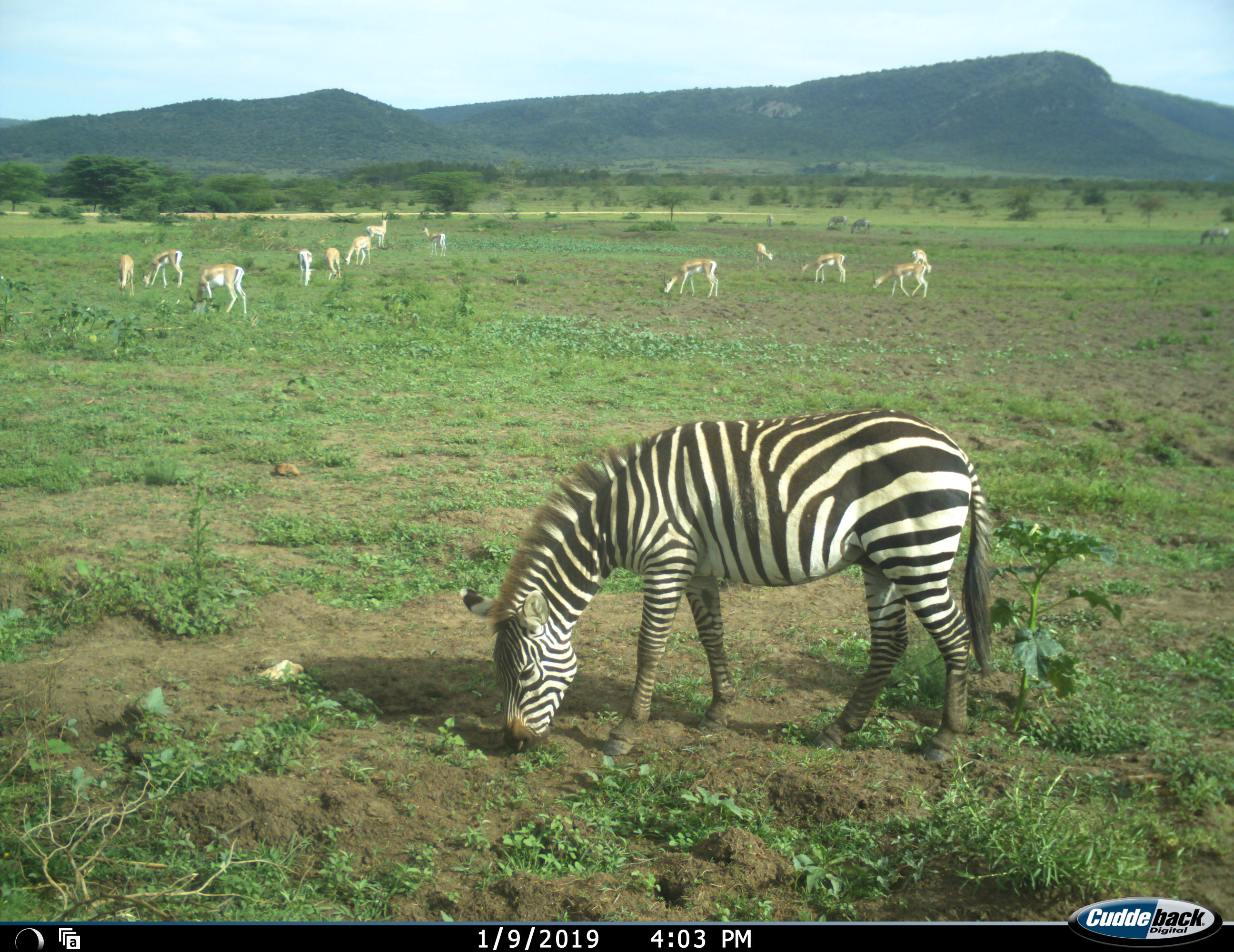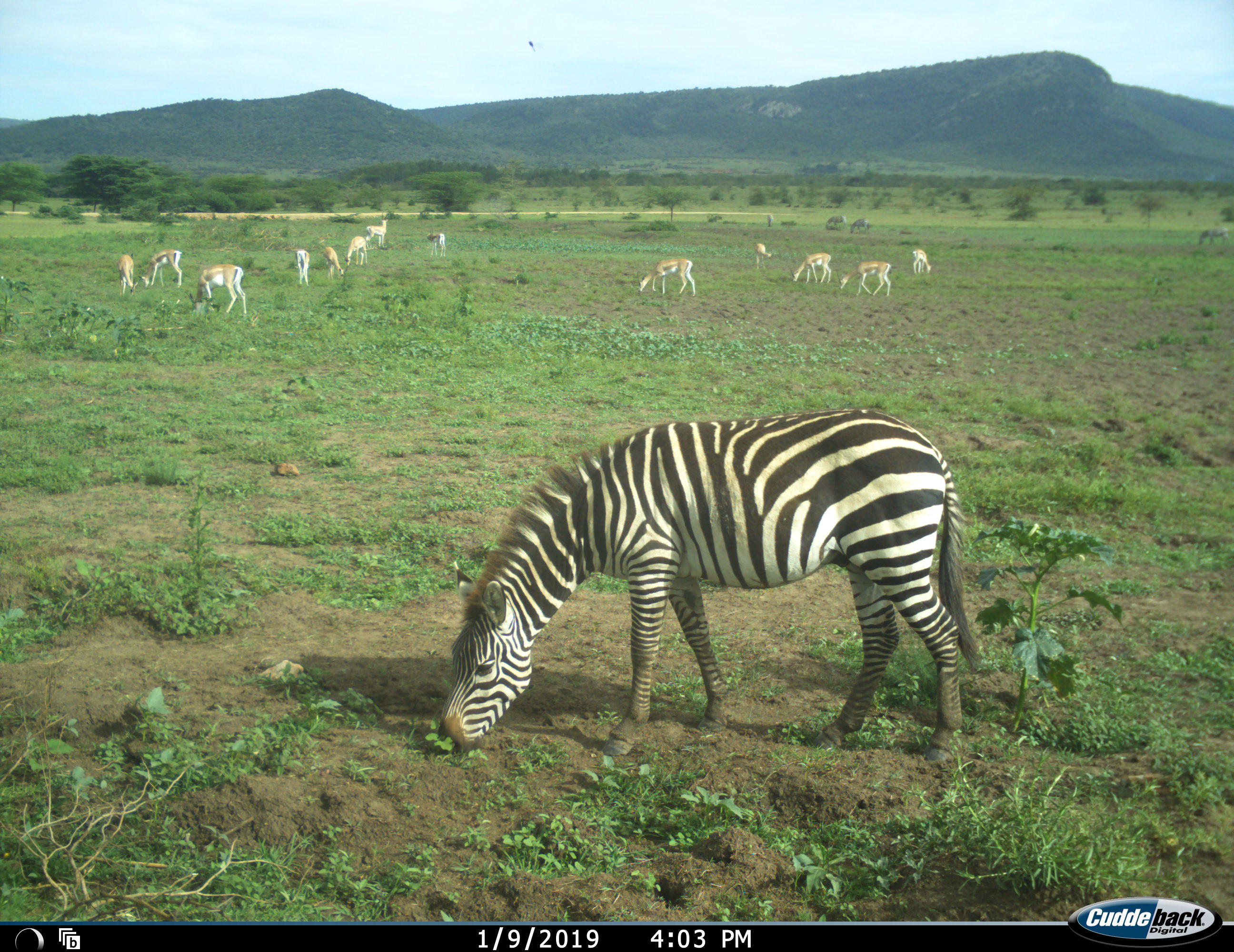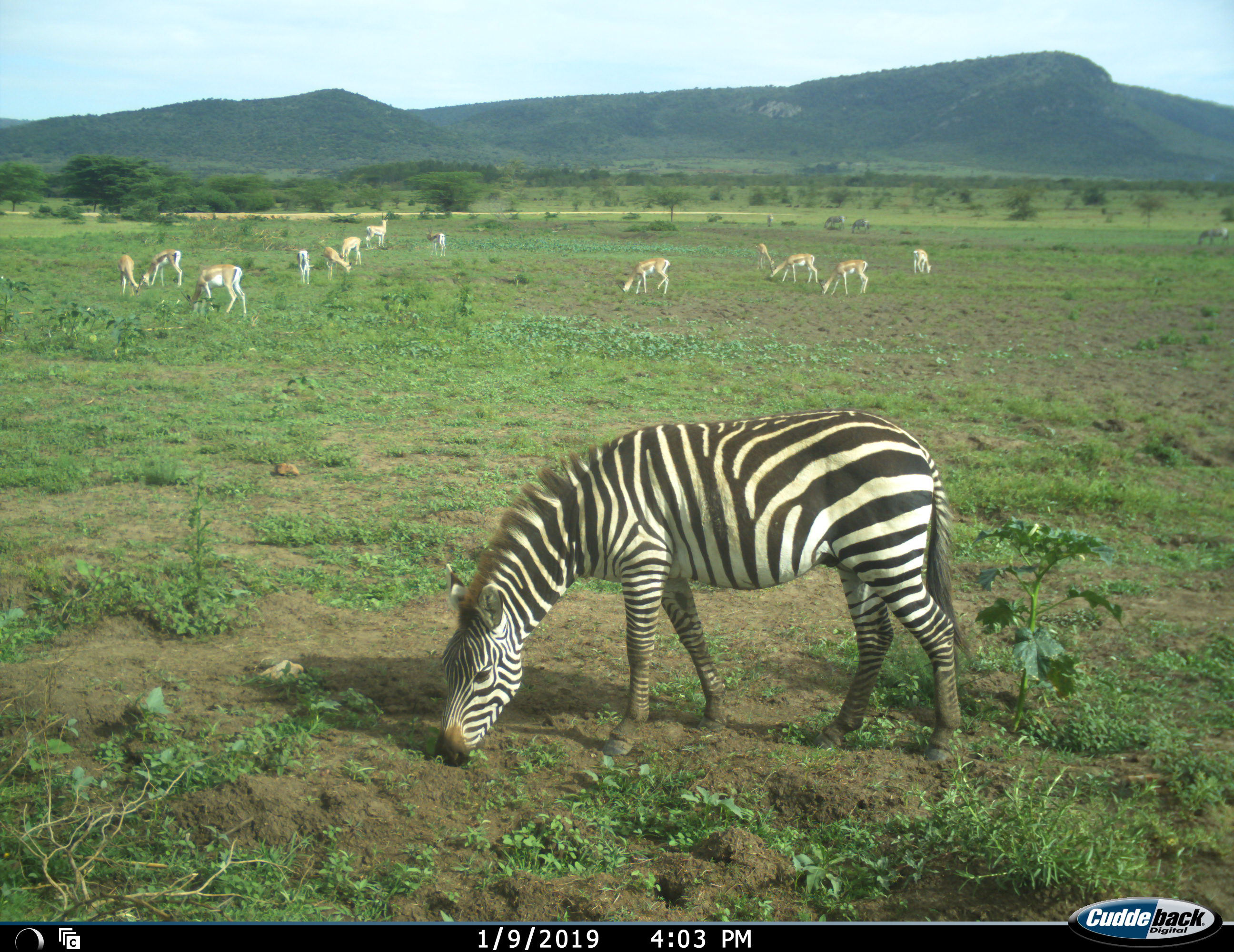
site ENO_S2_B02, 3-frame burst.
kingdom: Animalia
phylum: Chordata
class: Mammalia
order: Artiodactyla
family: Bovidae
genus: Nanger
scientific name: Nanger granti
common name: grant's gazelle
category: gazellegrants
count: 11-50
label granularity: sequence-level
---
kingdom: Animalia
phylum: Chordata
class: Mammalia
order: Perissodactyla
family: Equidae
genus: Equus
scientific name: Equus quagga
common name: plains zebra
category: zebraplains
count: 2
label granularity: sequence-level